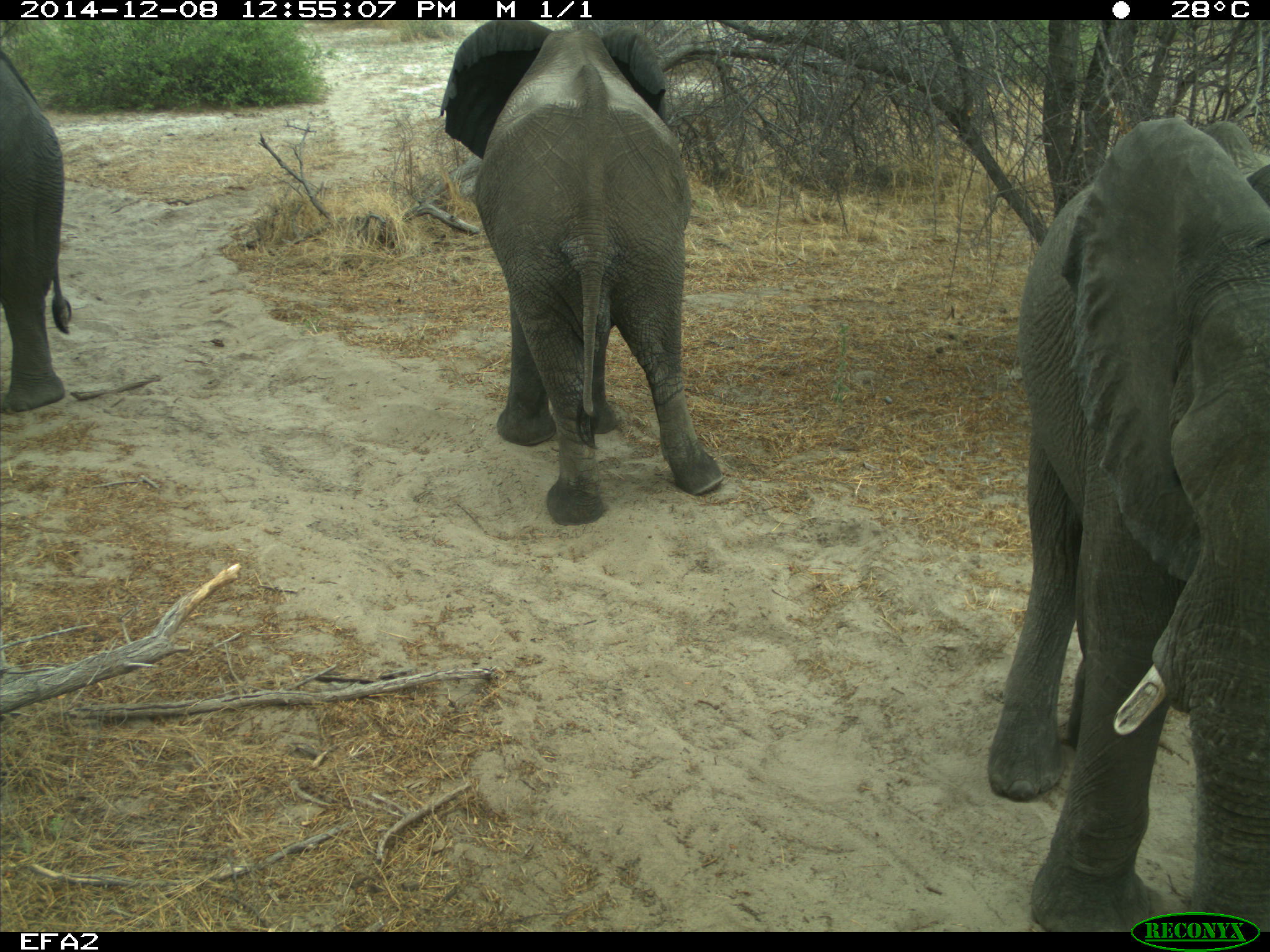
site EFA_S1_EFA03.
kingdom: Animalia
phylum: Chordata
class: Mammalia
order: Proboscidea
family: Elephantidae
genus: Loxodonta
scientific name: Loxodonta africana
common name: african bush elephant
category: elephant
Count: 3.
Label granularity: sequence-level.